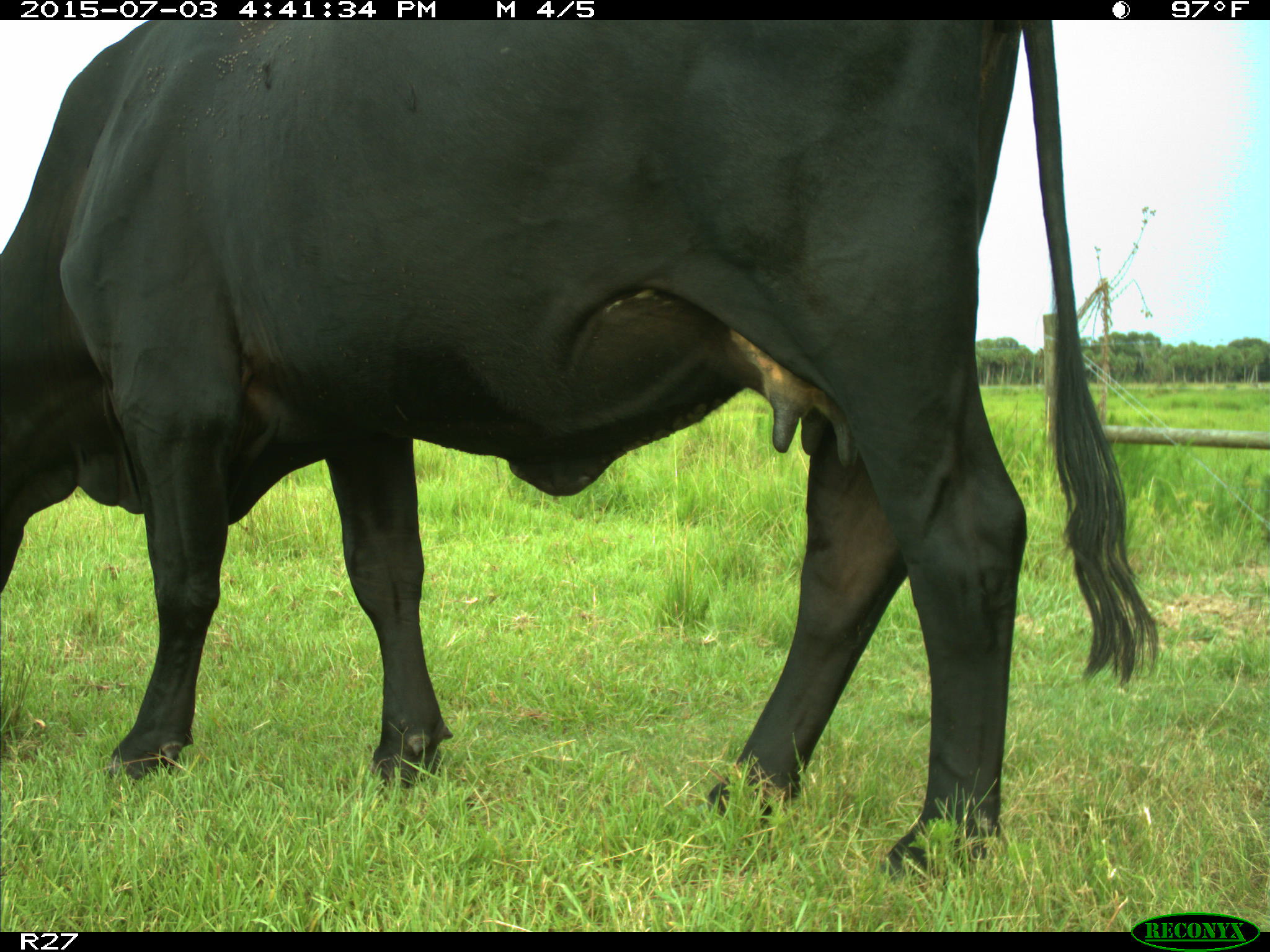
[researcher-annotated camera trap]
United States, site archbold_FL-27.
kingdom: Animalia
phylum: Chordata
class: Mammalia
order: Artiodactyla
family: Bovidae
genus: Bos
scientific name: Bos taurus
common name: domestic cow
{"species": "Bos taurus (domestic cow)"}